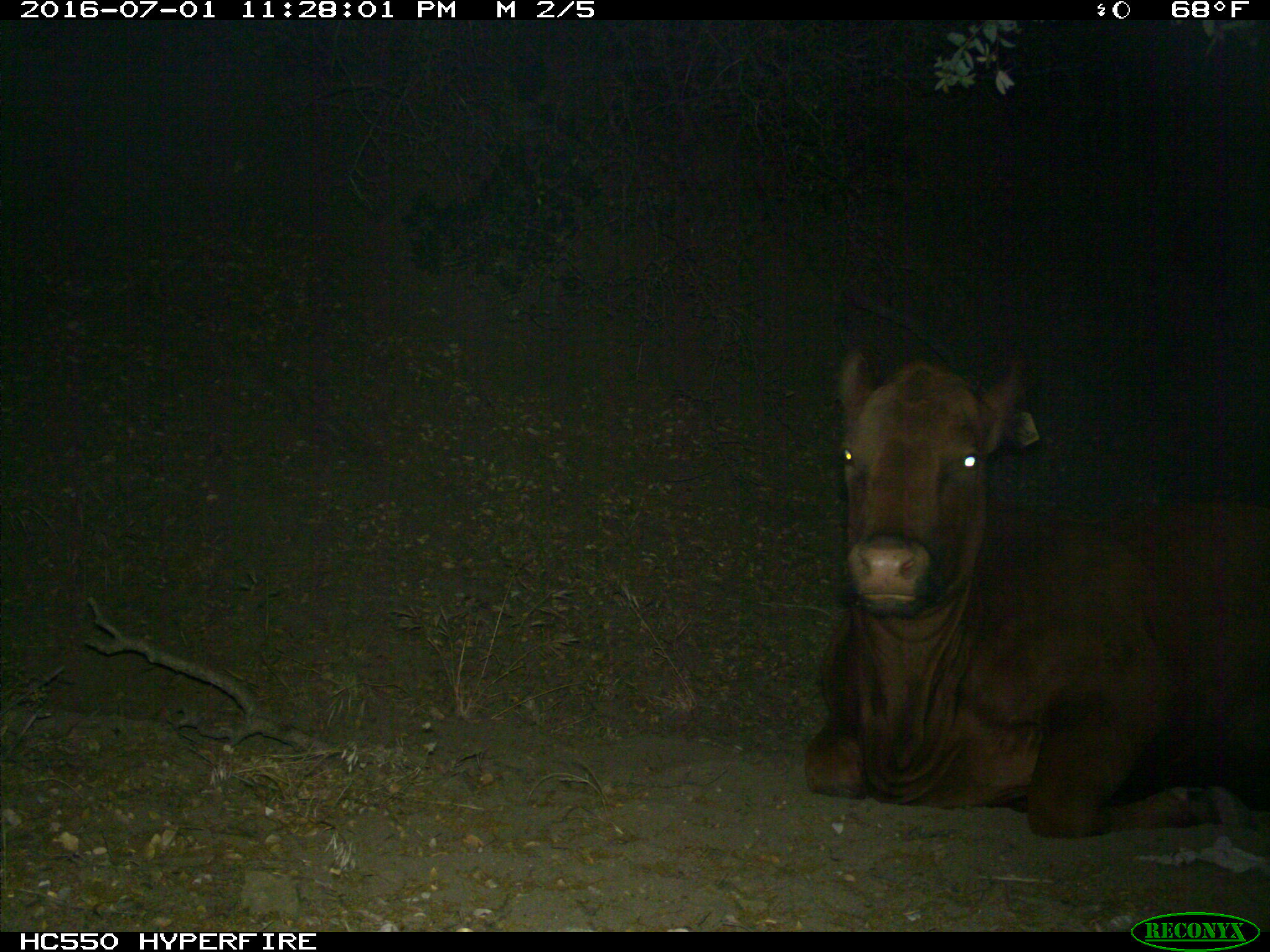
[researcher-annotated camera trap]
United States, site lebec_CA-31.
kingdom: Animalia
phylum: Chordata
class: Mammalia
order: Artiodactyla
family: Bovidae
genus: Bos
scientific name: Bos taurus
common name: domestic cow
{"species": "Bos taurus (domestic cow)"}